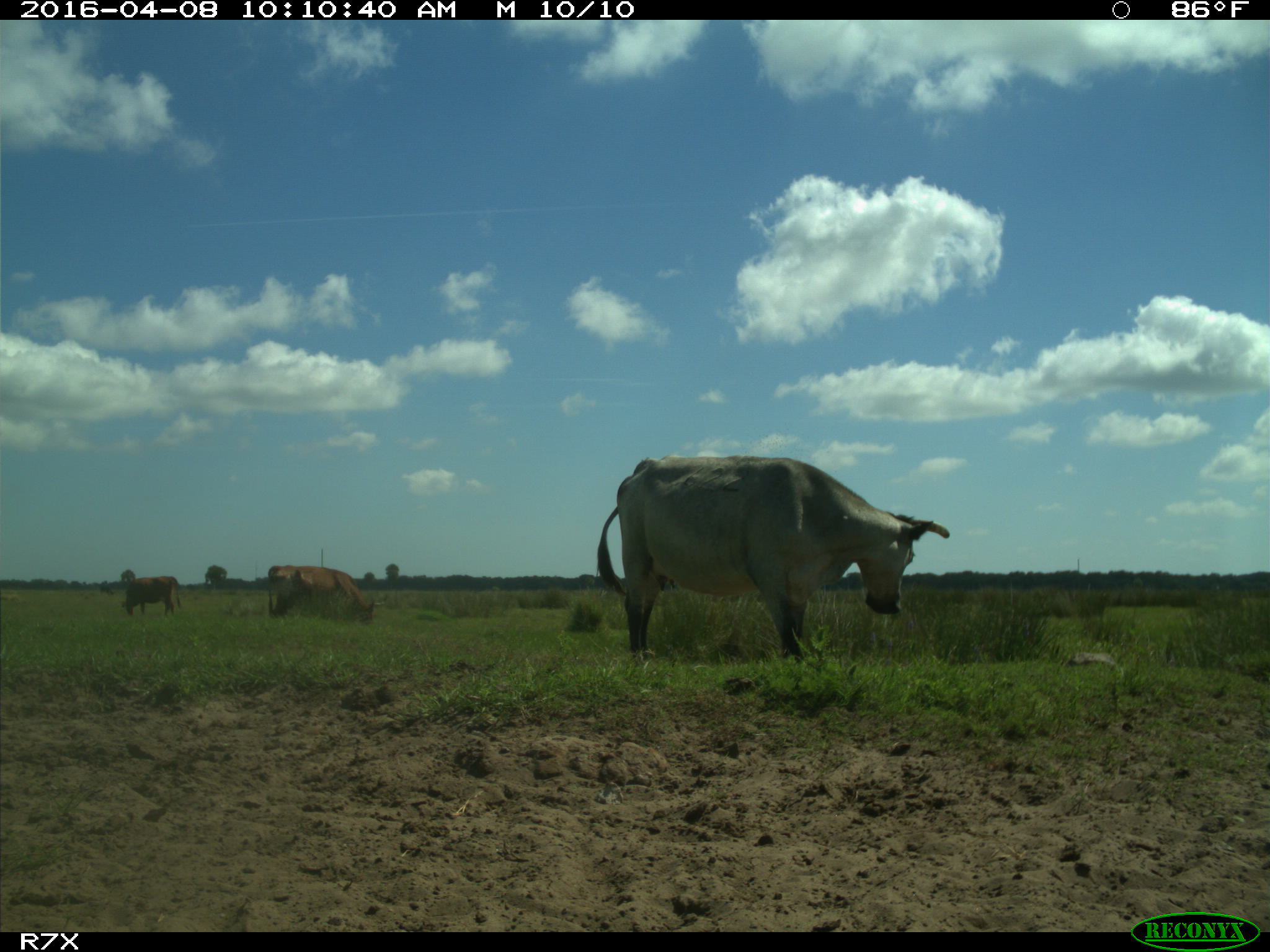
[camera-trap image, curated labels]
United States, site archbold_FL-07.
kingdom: Animalia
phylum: Chordata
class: Mammalia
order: Artiodactyla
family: Bovidae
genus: Bos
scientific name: Bos taurus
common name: domestic cow